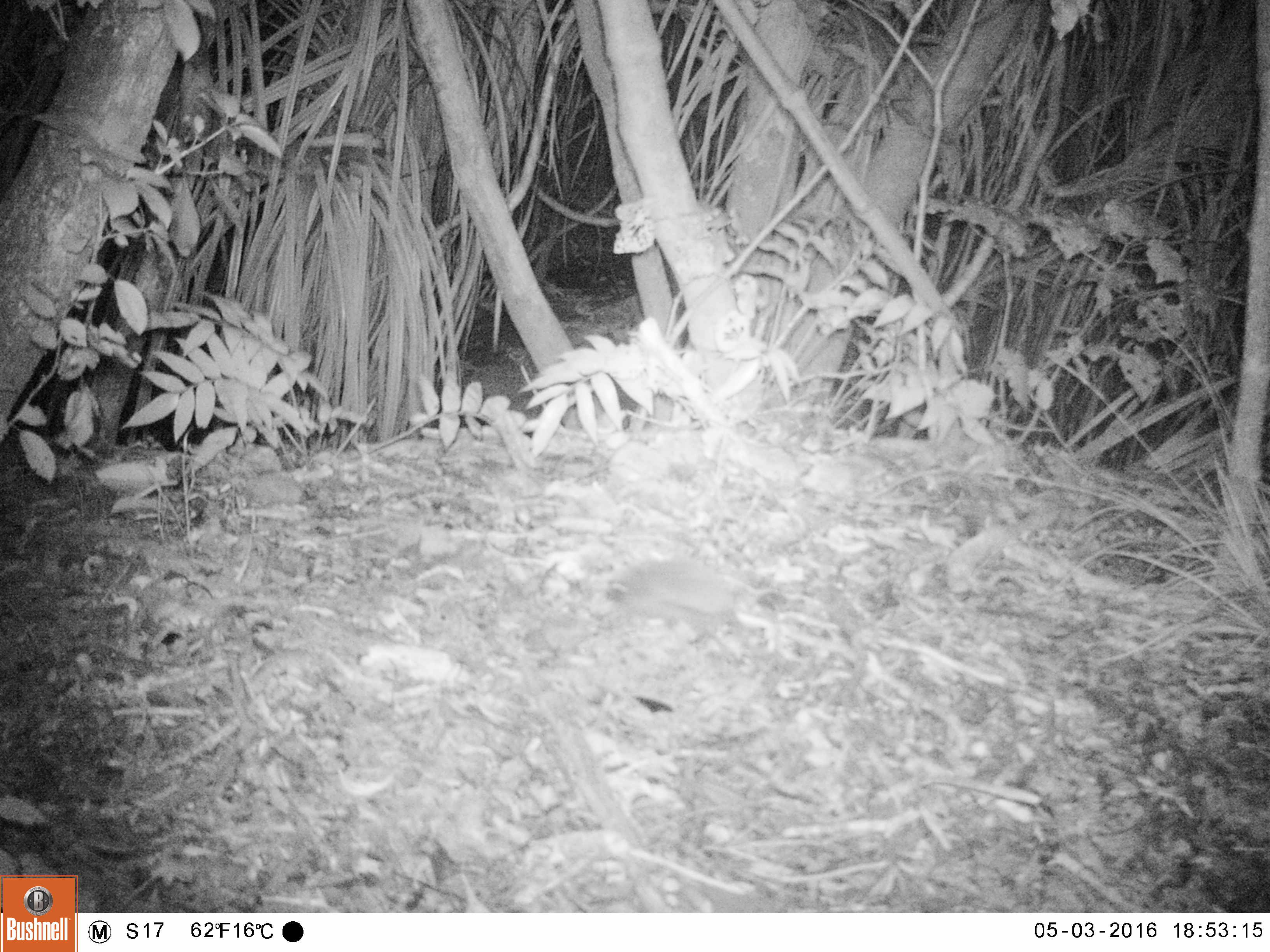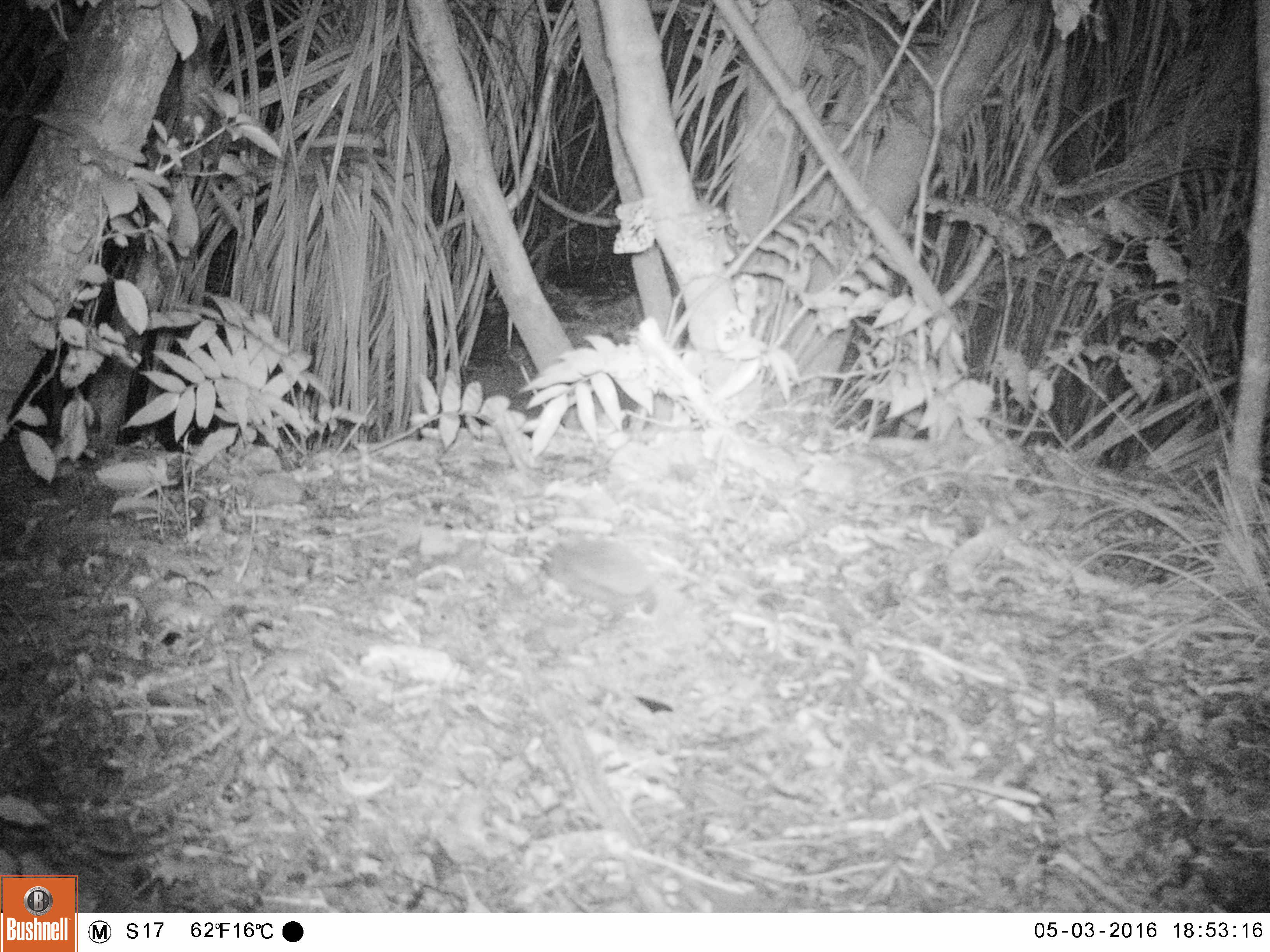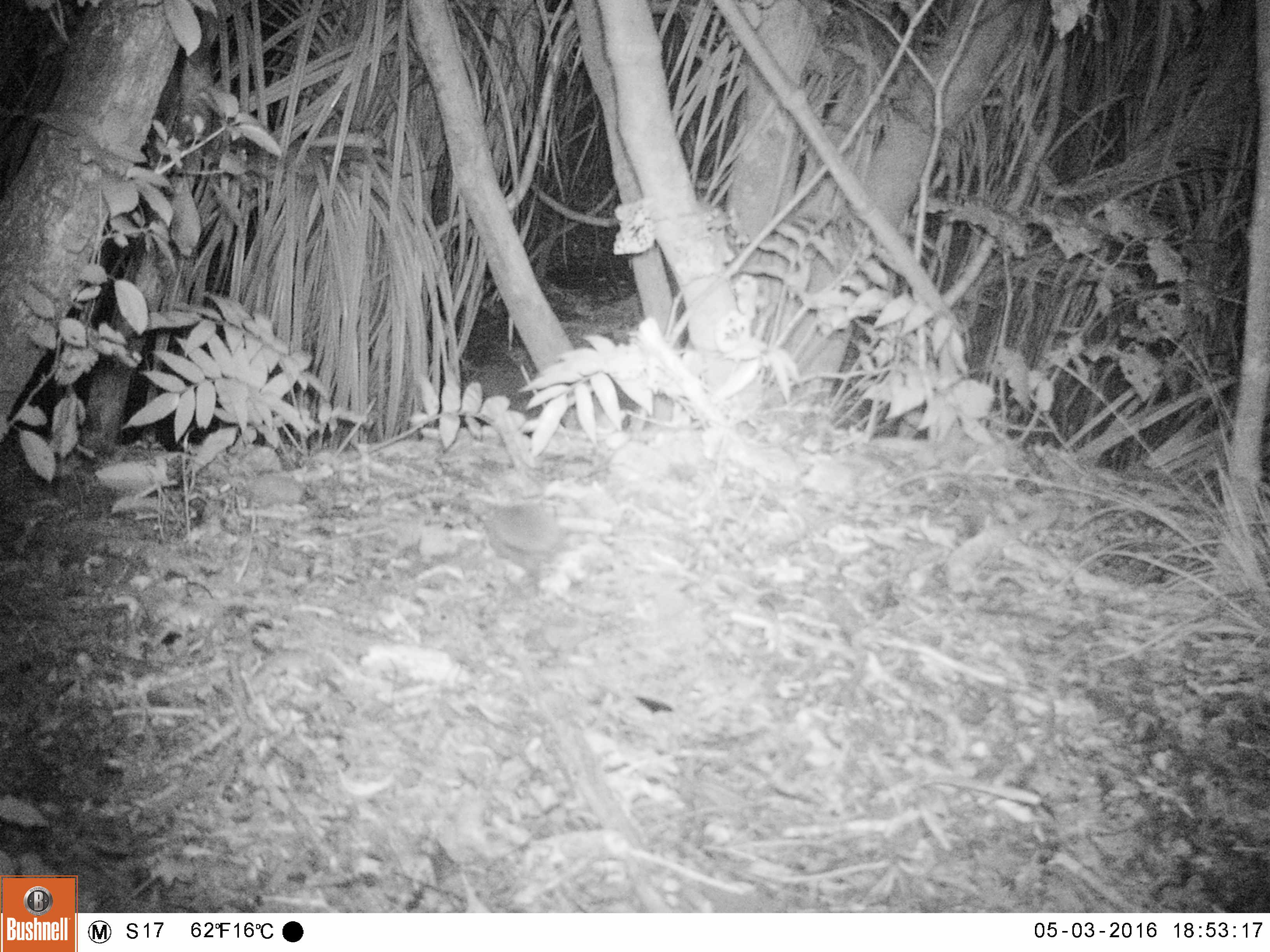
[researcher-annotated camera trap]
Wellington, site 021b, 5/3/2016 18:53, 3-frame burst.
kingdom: Animalia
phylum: Chordata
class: Mammalia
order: Eulipotyphla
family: Erinaceidae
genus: Erinaceus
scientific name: Erinaceus europaeus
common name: hedgehog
Hedgehog (Erinaceus europaeus).